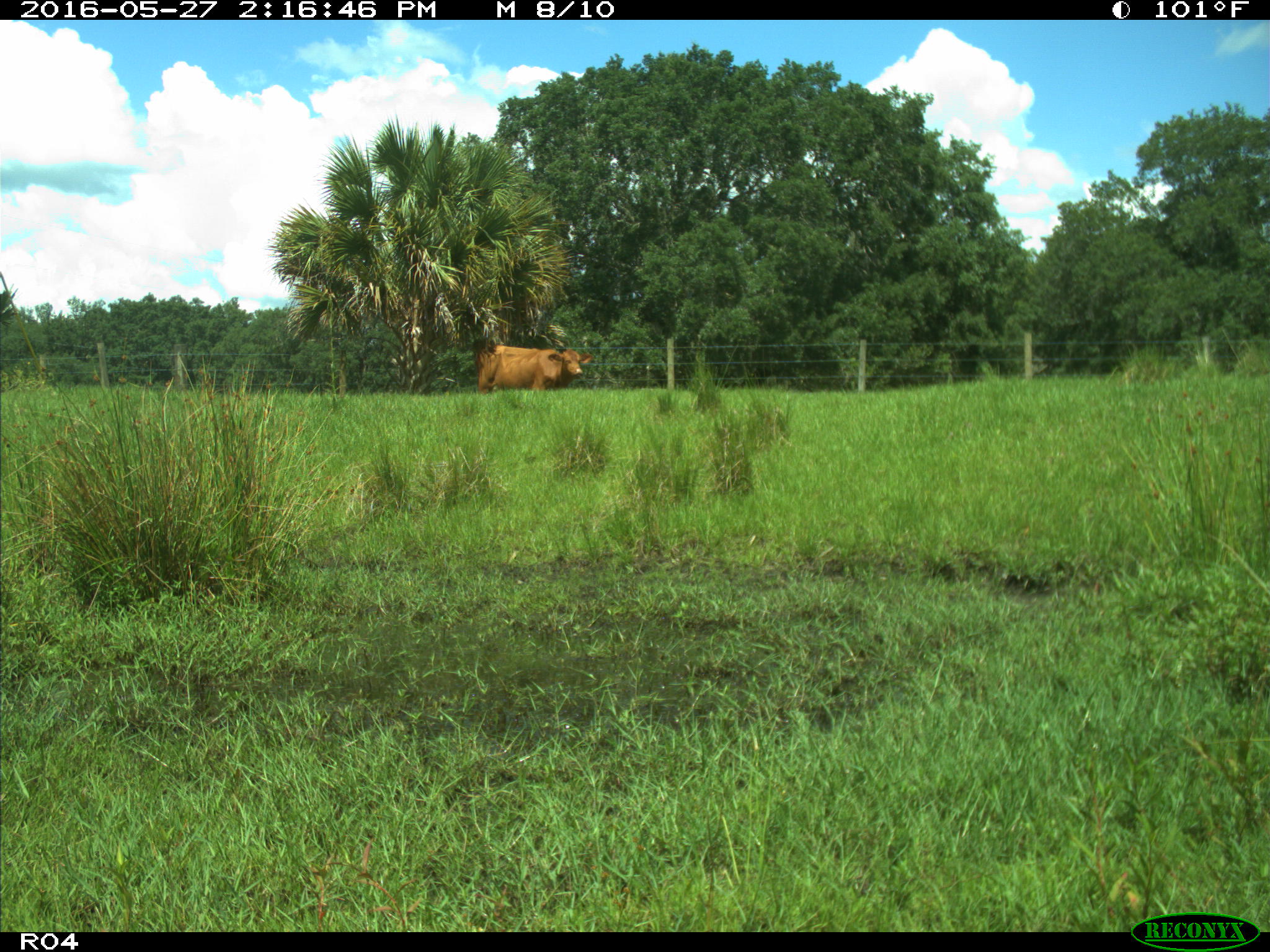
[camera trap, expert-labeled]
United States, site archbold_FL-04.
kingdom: Animalia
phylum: Chordata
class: Mammalia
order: Artiodactyla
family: Bovidae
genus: Bos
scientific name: Bos taurus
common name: domestic cow